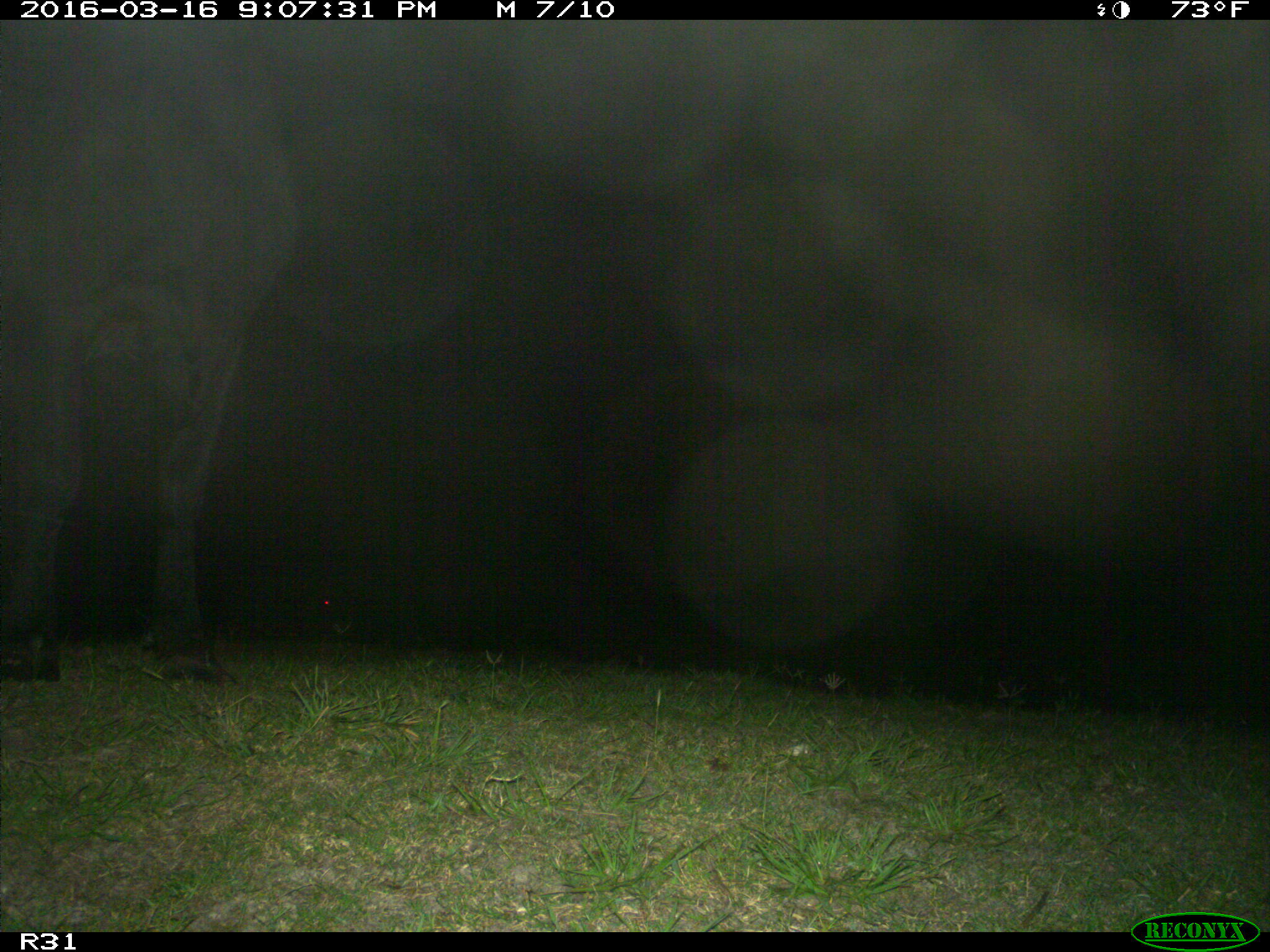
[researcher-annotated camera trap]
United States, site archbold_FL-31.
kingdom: Animalia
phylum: Chordata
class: Mammalia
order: Artiodactyla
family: Bovidae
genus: Bos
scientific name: Bos taurus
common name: domestic cow